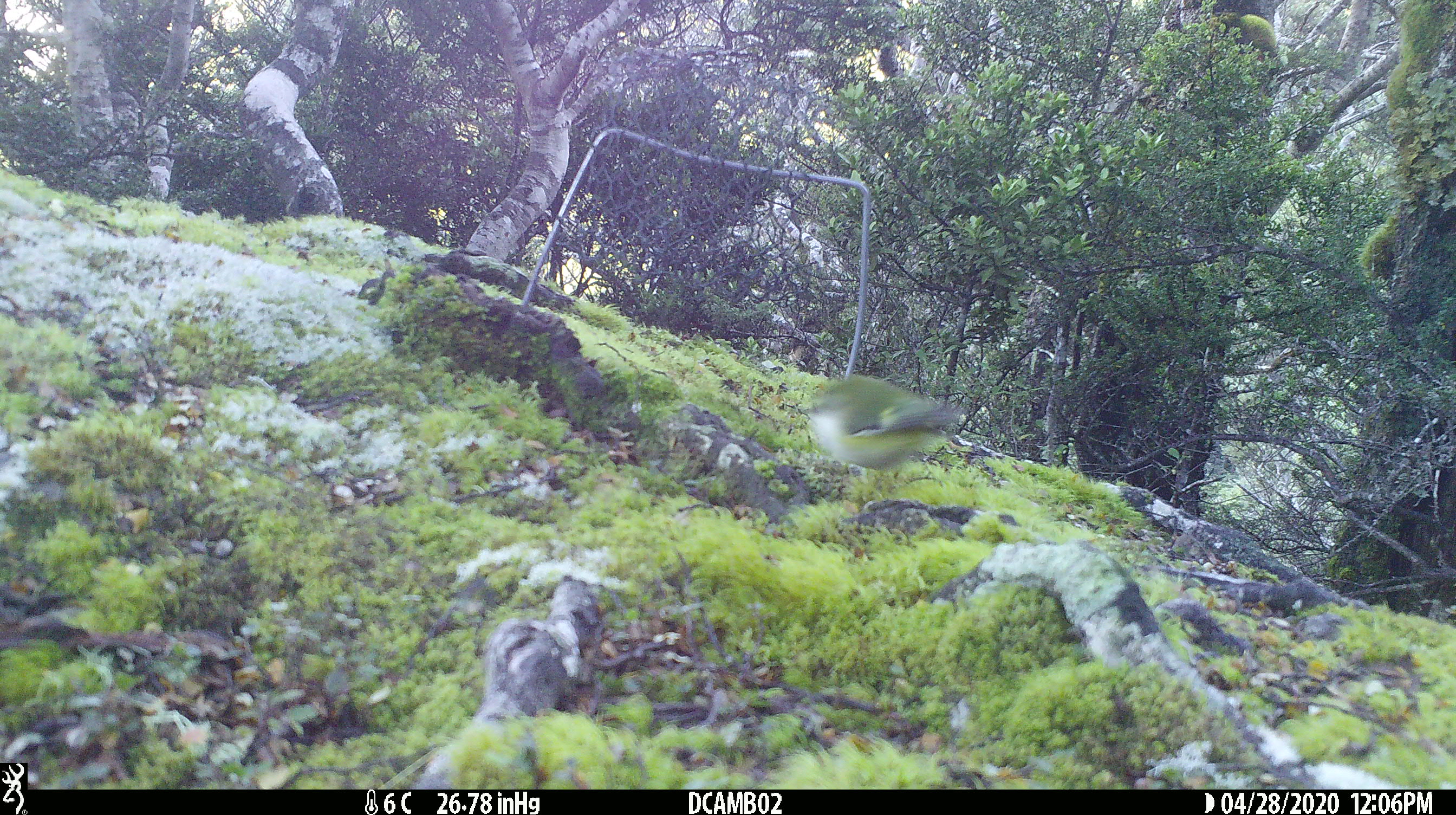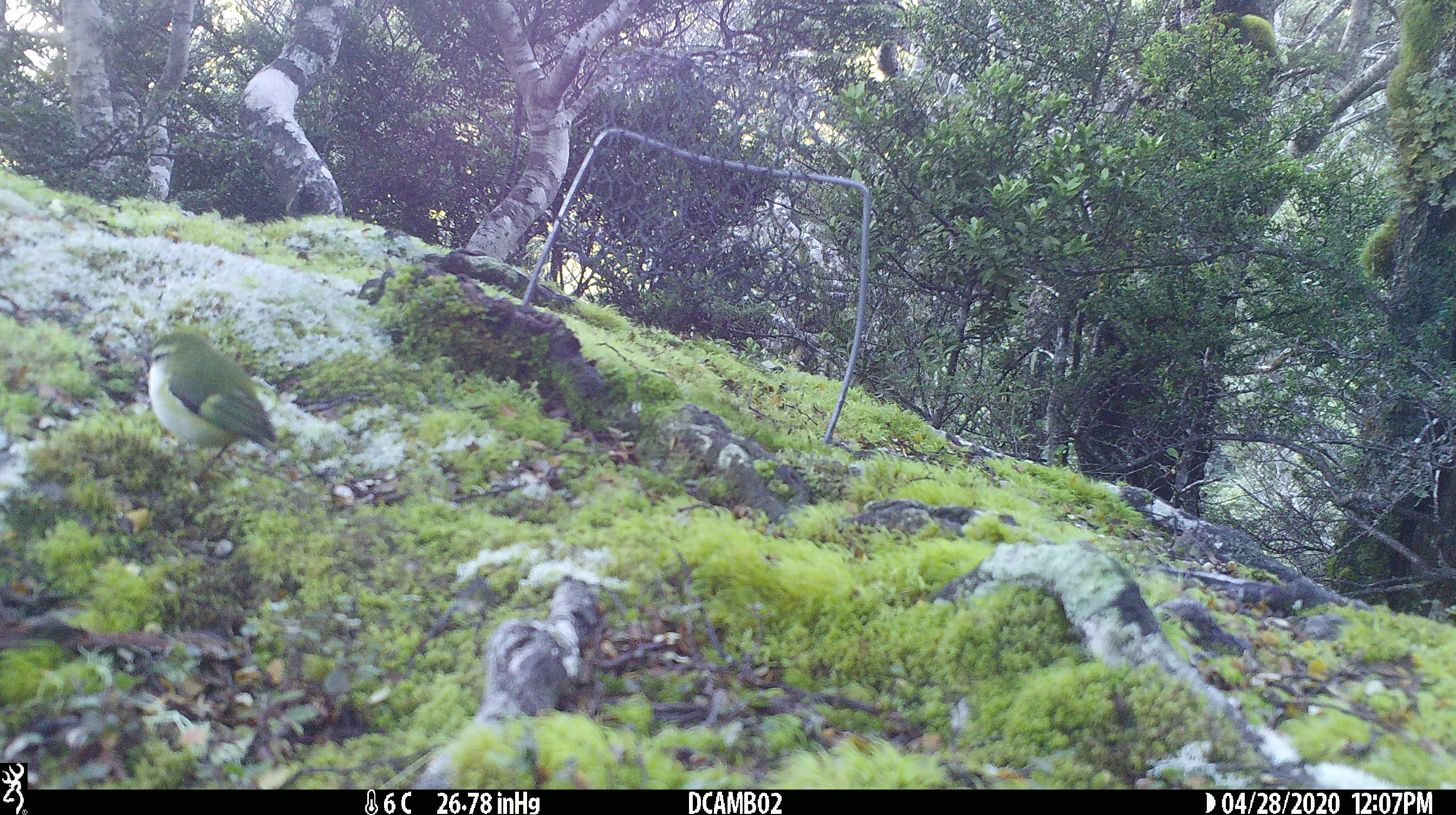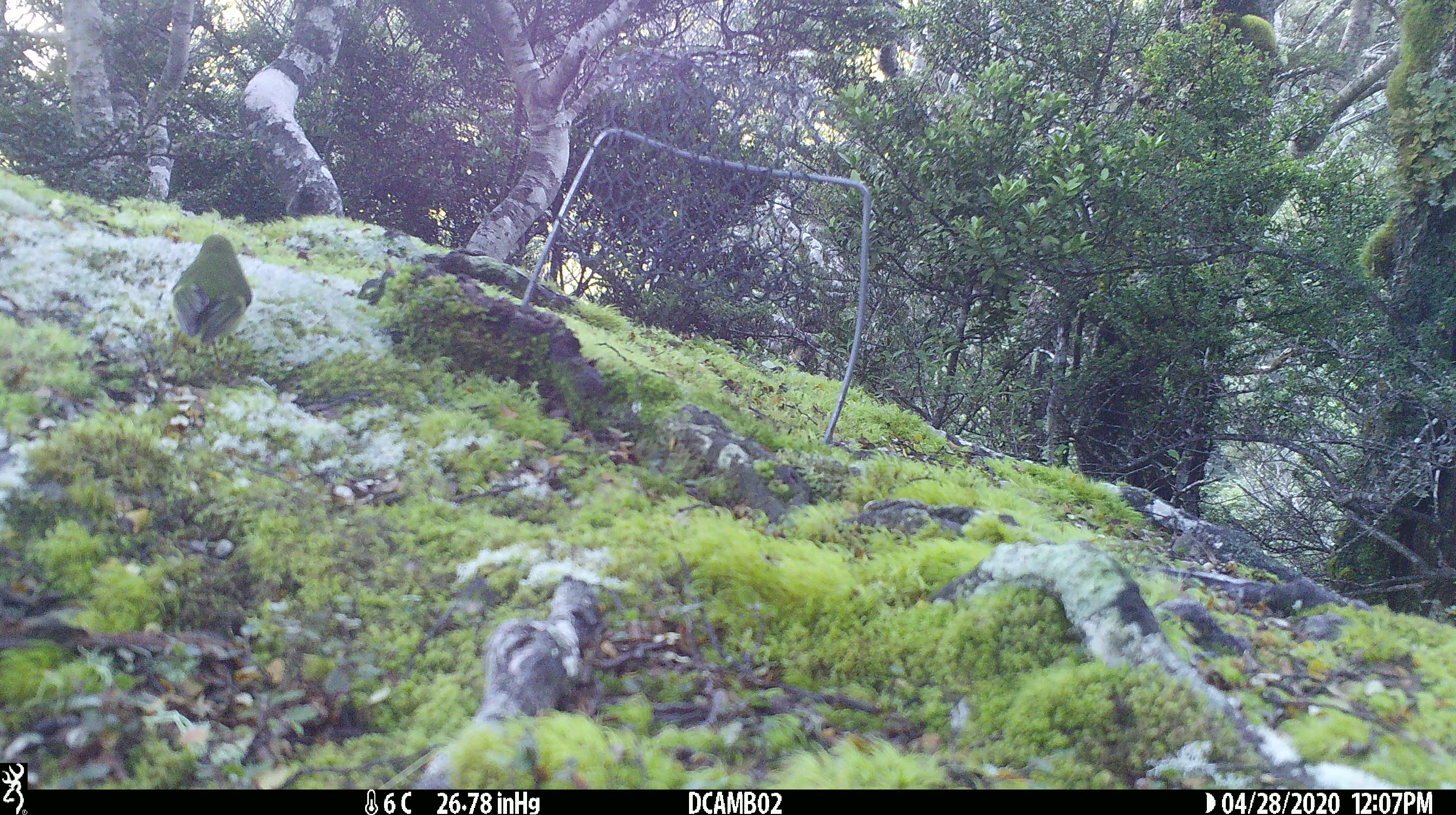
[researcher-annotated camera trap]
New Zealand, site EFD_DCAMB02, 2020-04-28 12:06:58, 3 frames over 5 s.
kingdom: Animalia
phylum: Chordata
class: Aves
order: Passeriformes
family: Acanthisittidae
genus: Acanthisitta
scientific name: Acanthisitta chloris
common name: rifleman